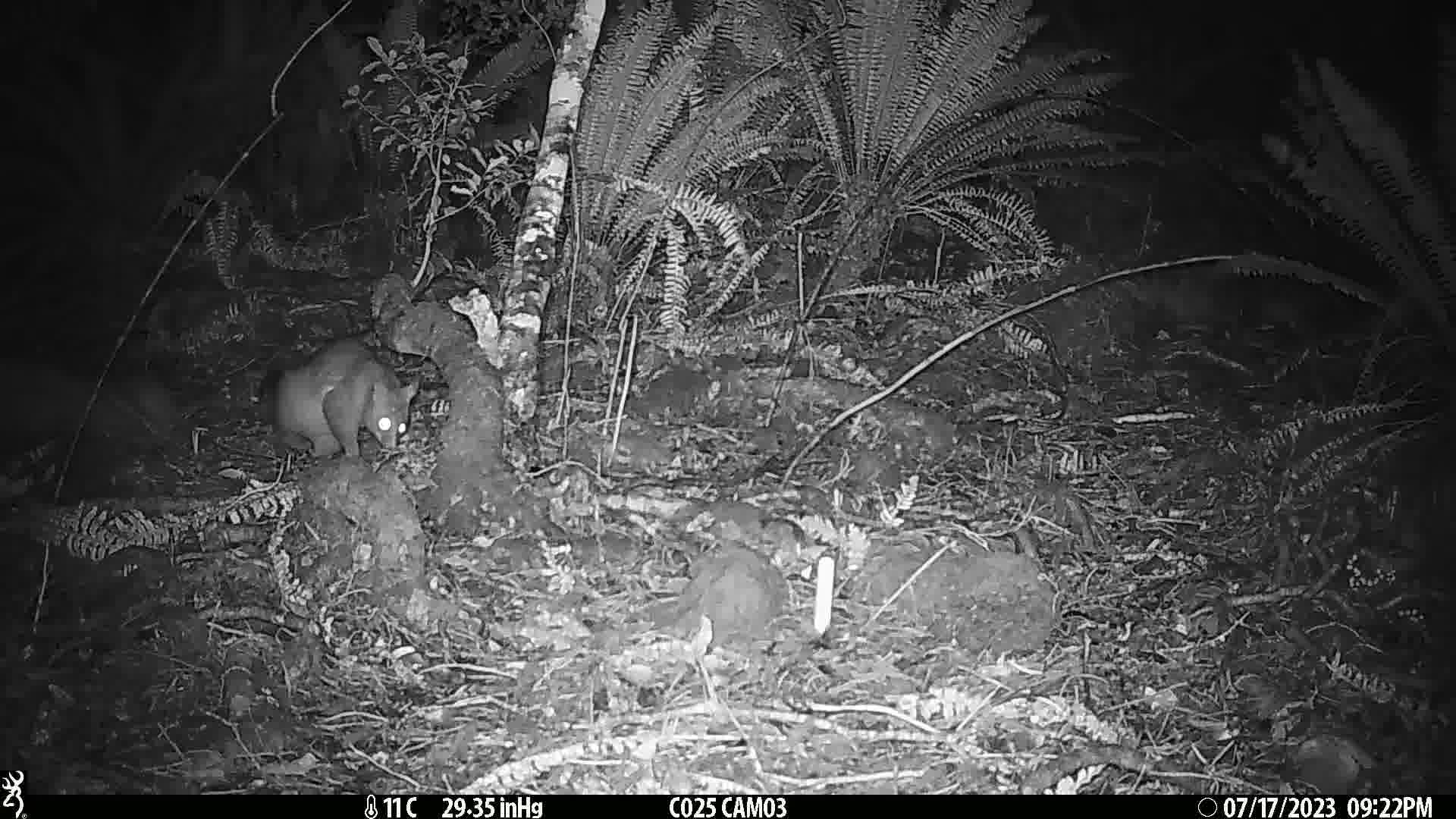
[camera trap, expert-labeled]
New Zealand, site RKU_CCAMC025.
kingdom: Animalia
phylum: Chordata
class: Mammalia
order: Diprotodontia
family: Phalangeridae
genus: Trichosurus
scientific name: Trichosurus vulpecula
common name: common brushtail possum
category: possum